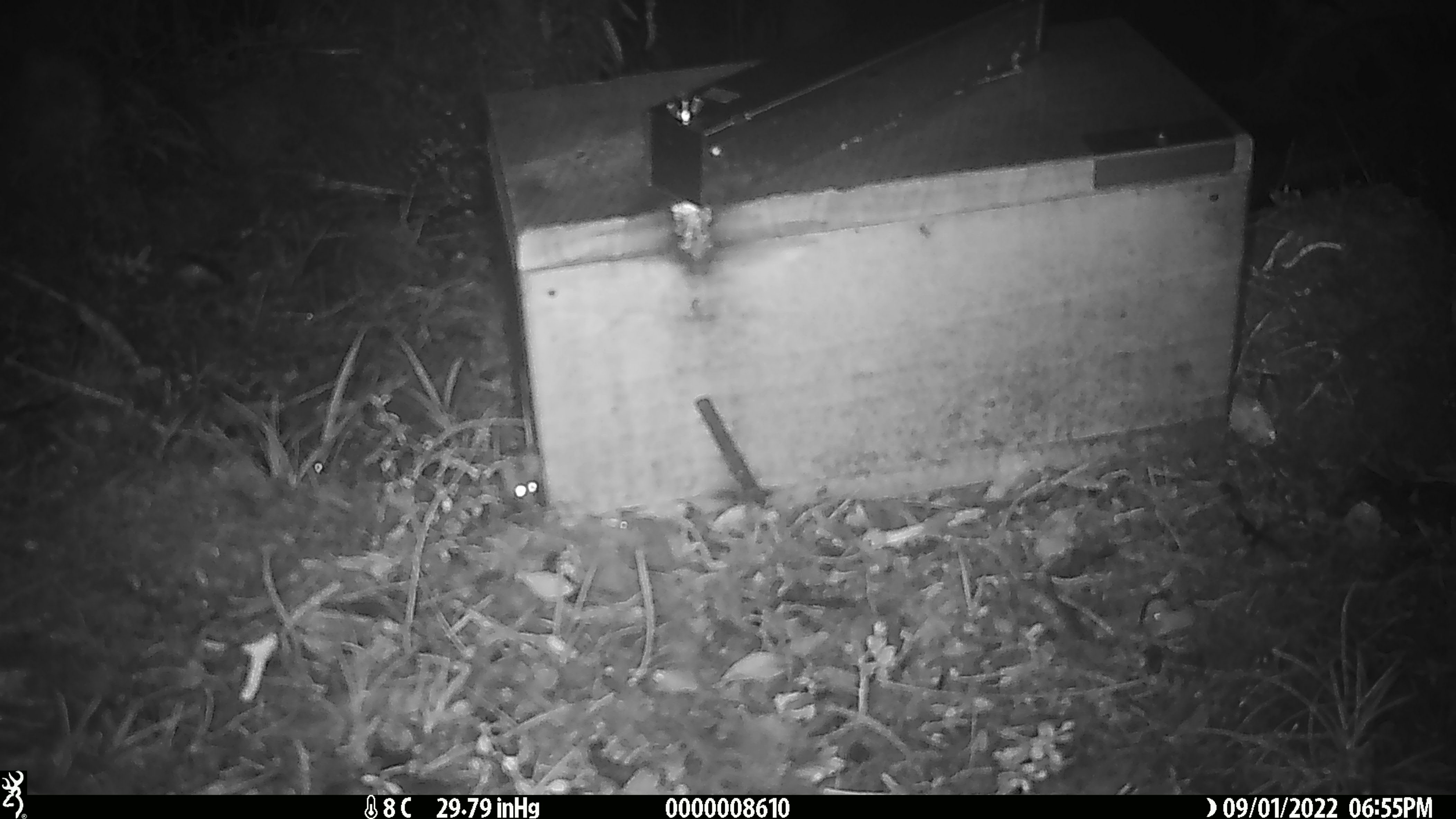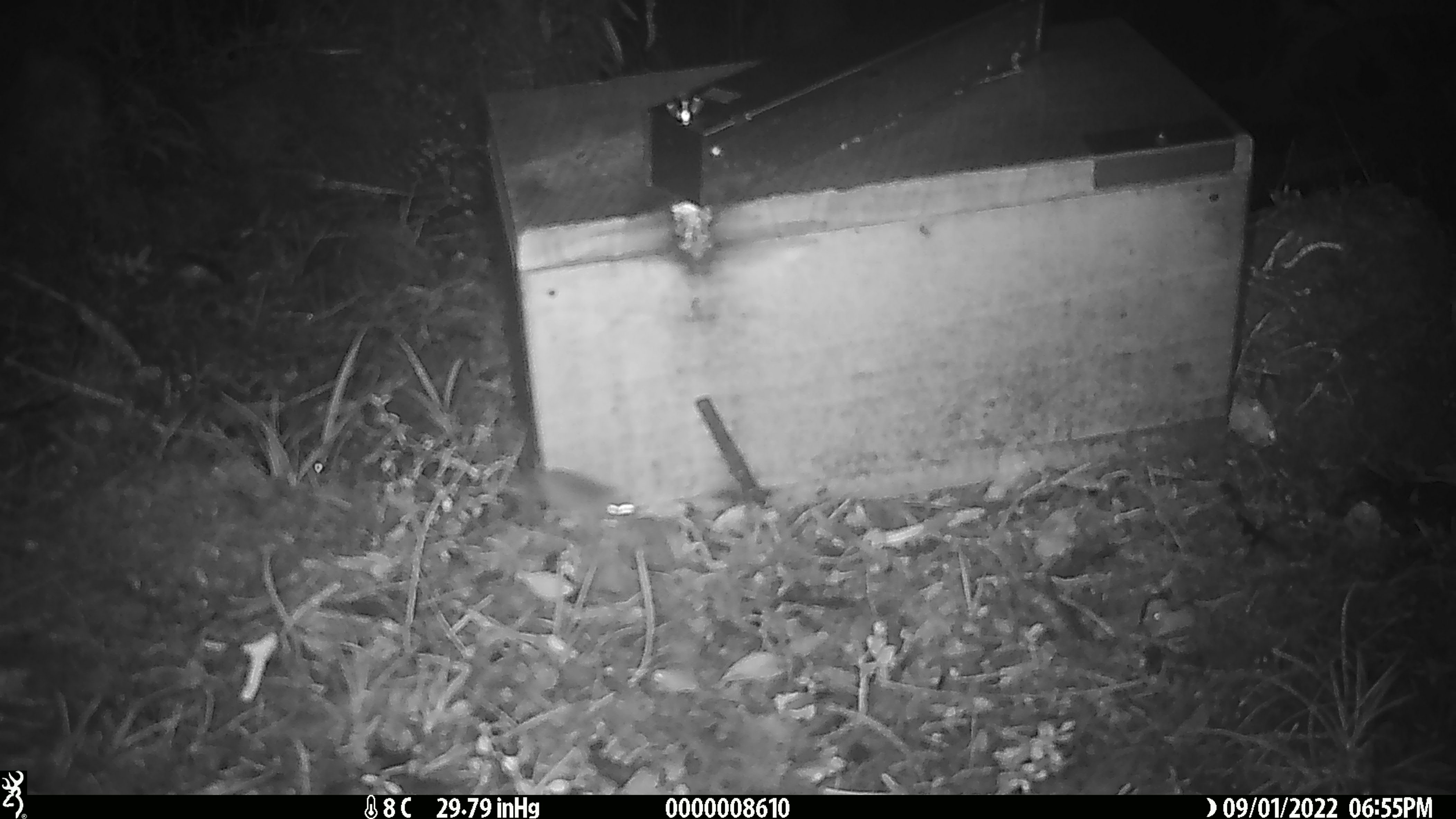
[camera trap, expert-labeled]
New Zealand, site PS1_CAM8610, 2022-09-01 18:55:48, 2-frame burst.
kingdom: Animalia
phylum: Chordata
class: Mammalia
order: Rodentia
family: Muridae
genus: Mus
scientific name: Mus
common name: mouse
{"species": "mouse (Mus)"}